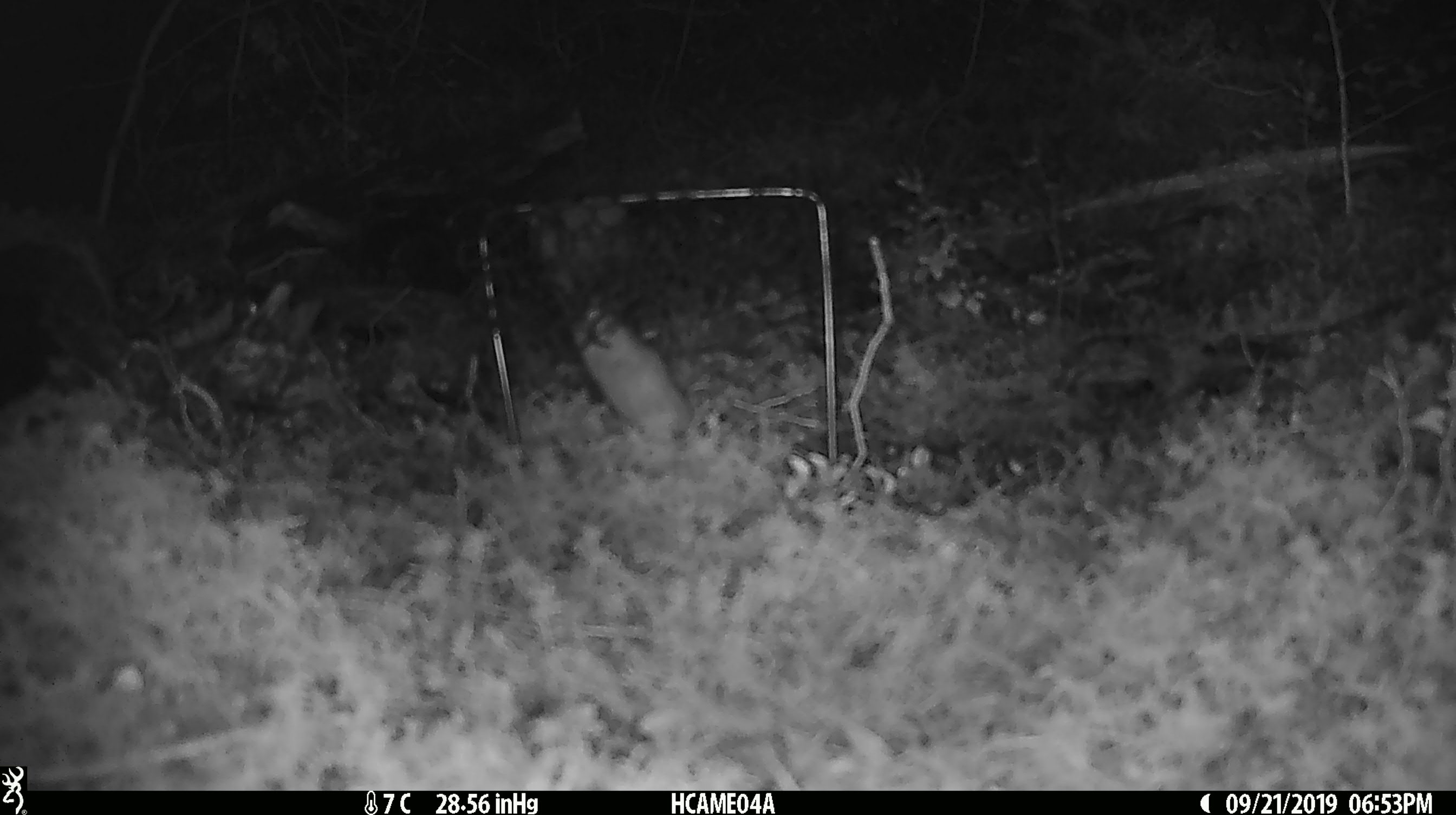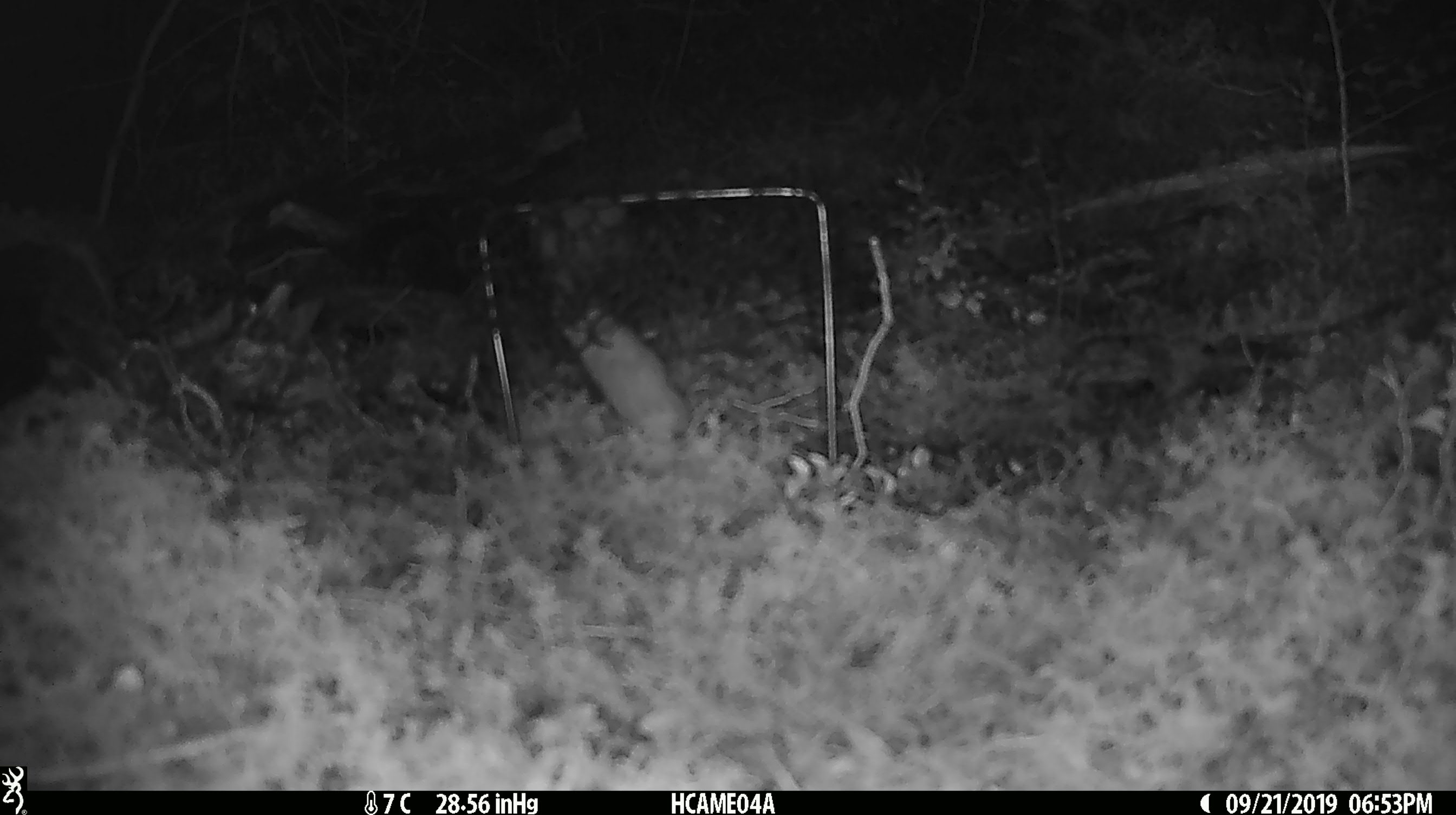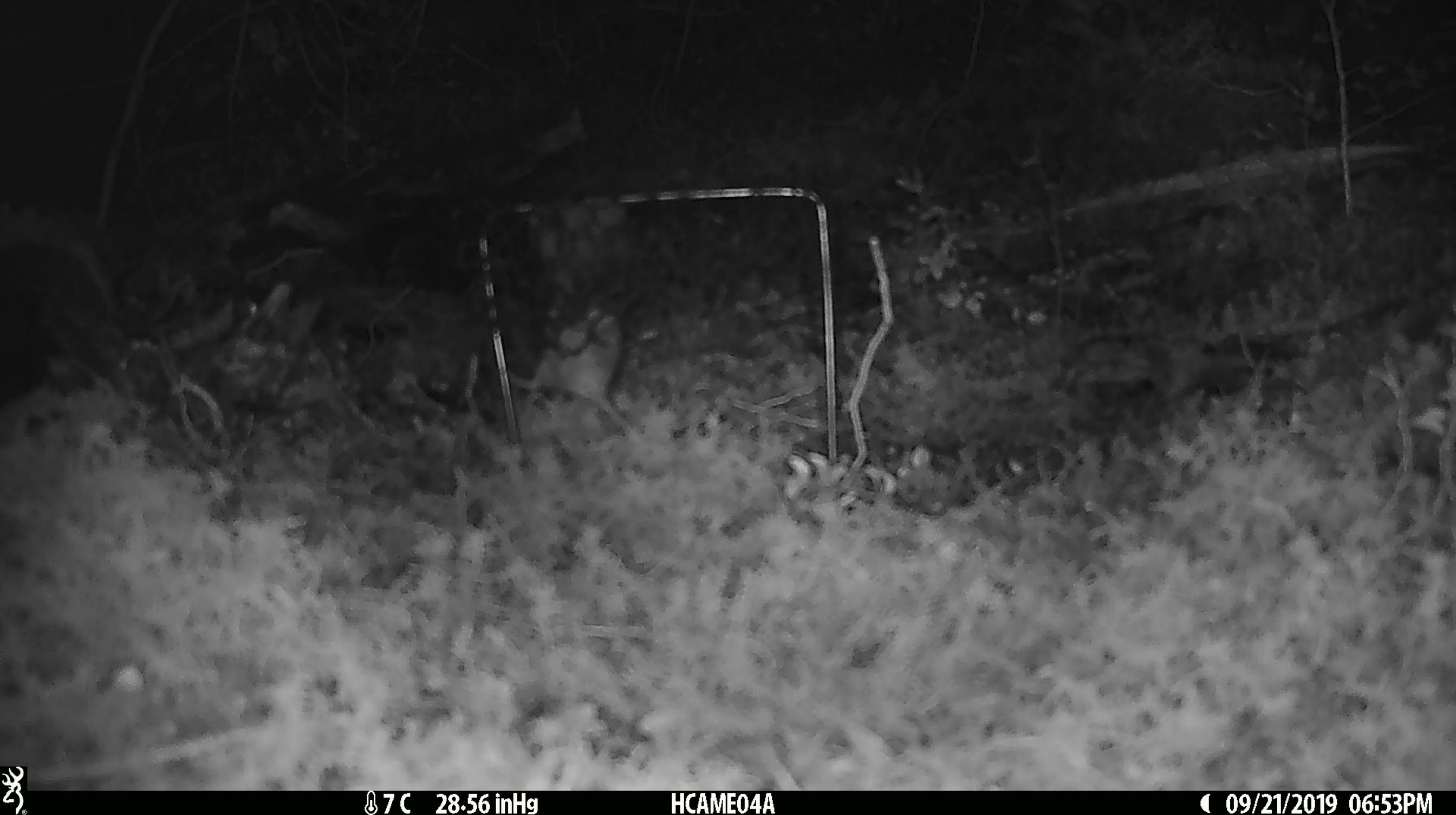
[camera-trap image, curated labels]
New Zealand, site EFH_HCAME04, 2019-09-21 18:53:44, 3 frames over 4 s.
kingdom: Animalia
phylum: Chordata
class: Mammalia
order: Rodentia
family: Muridae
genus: Mus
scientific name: Mus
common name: mouse